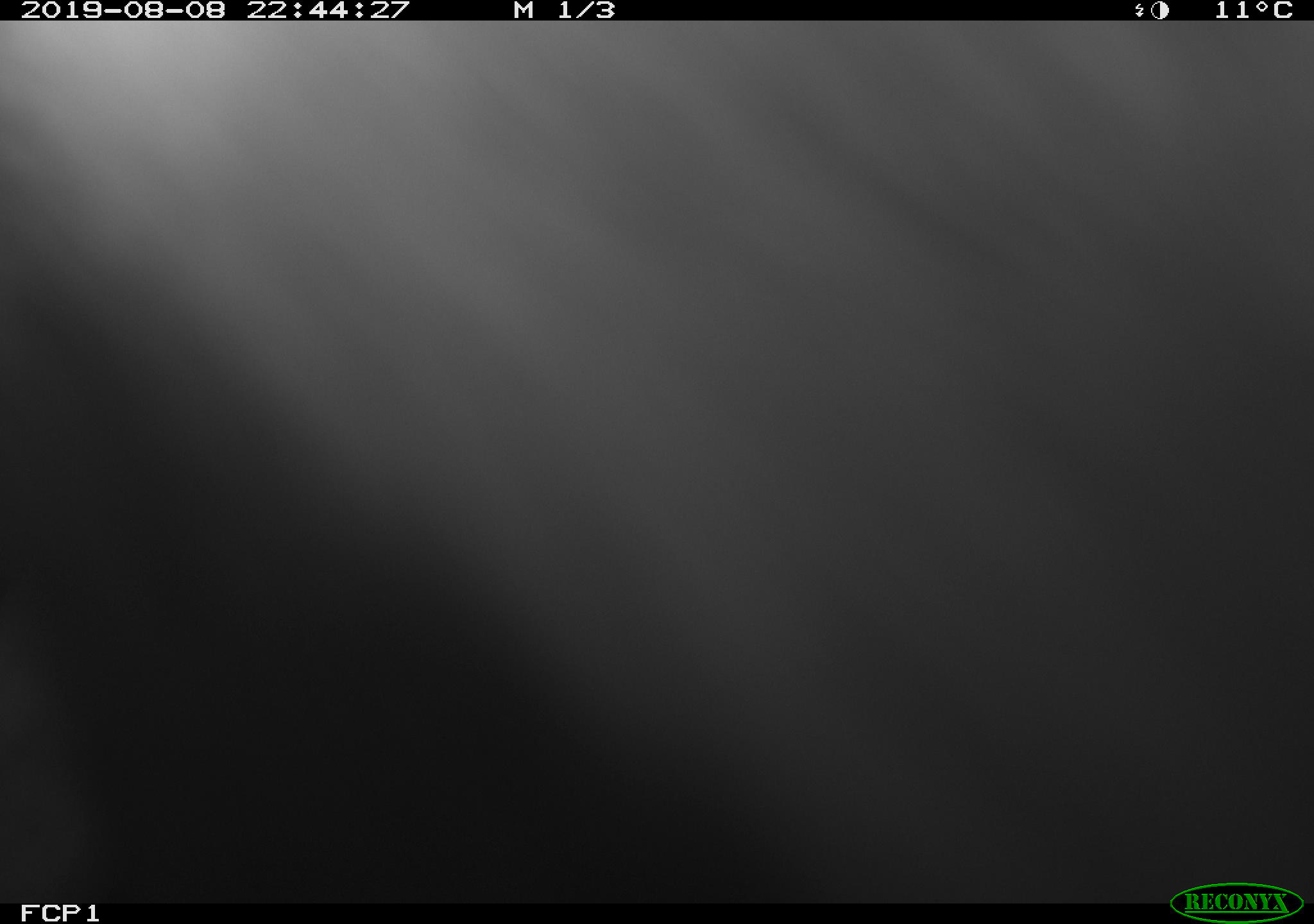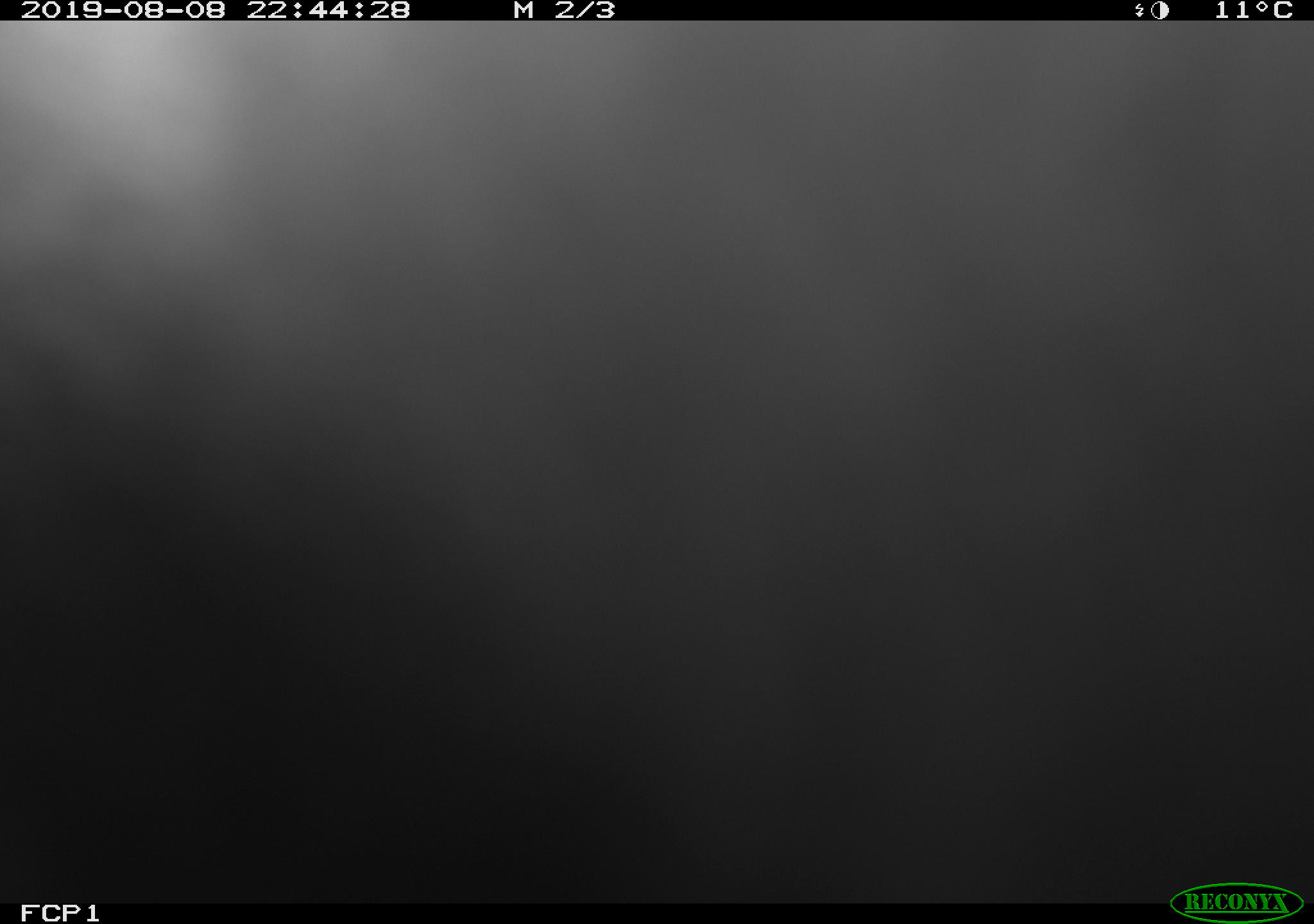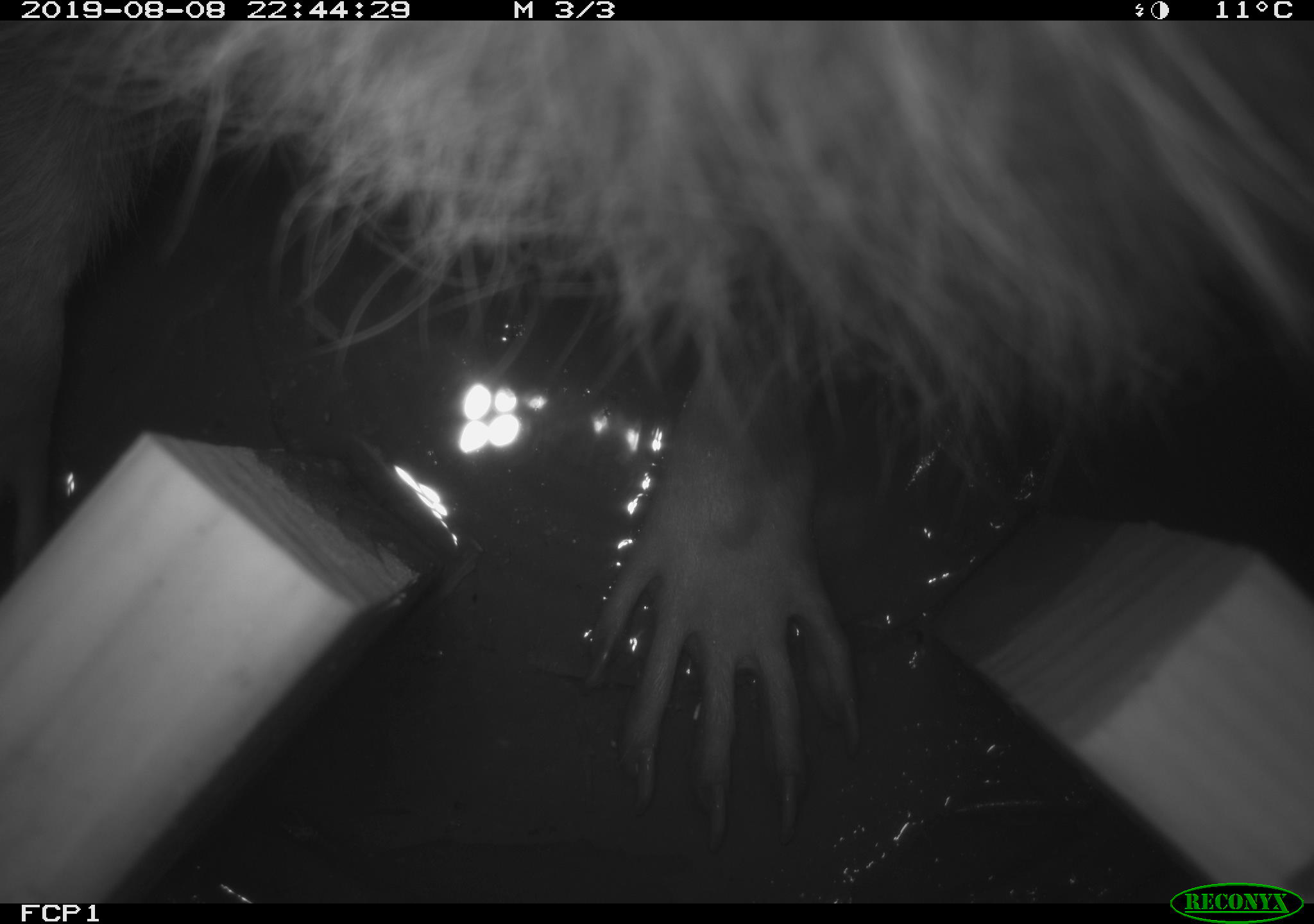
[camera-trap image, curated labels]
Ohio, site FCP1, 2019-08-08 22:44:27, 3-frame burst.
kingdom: Animalia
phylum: Chordata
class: Mammalia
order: Carnivora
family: Procyonidae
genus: Procyon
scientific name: Procyon lotor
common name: common raccoon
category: raccoon